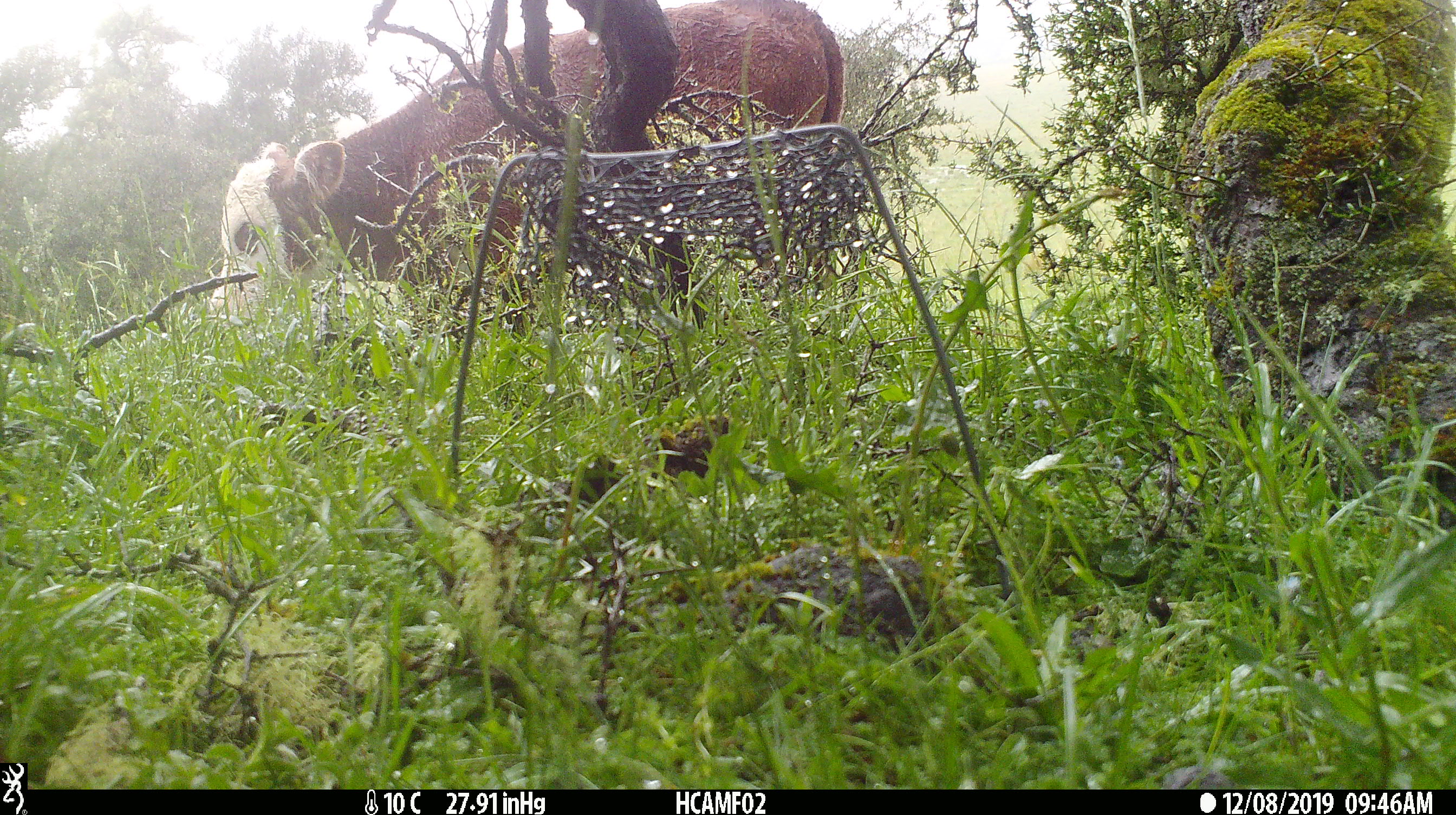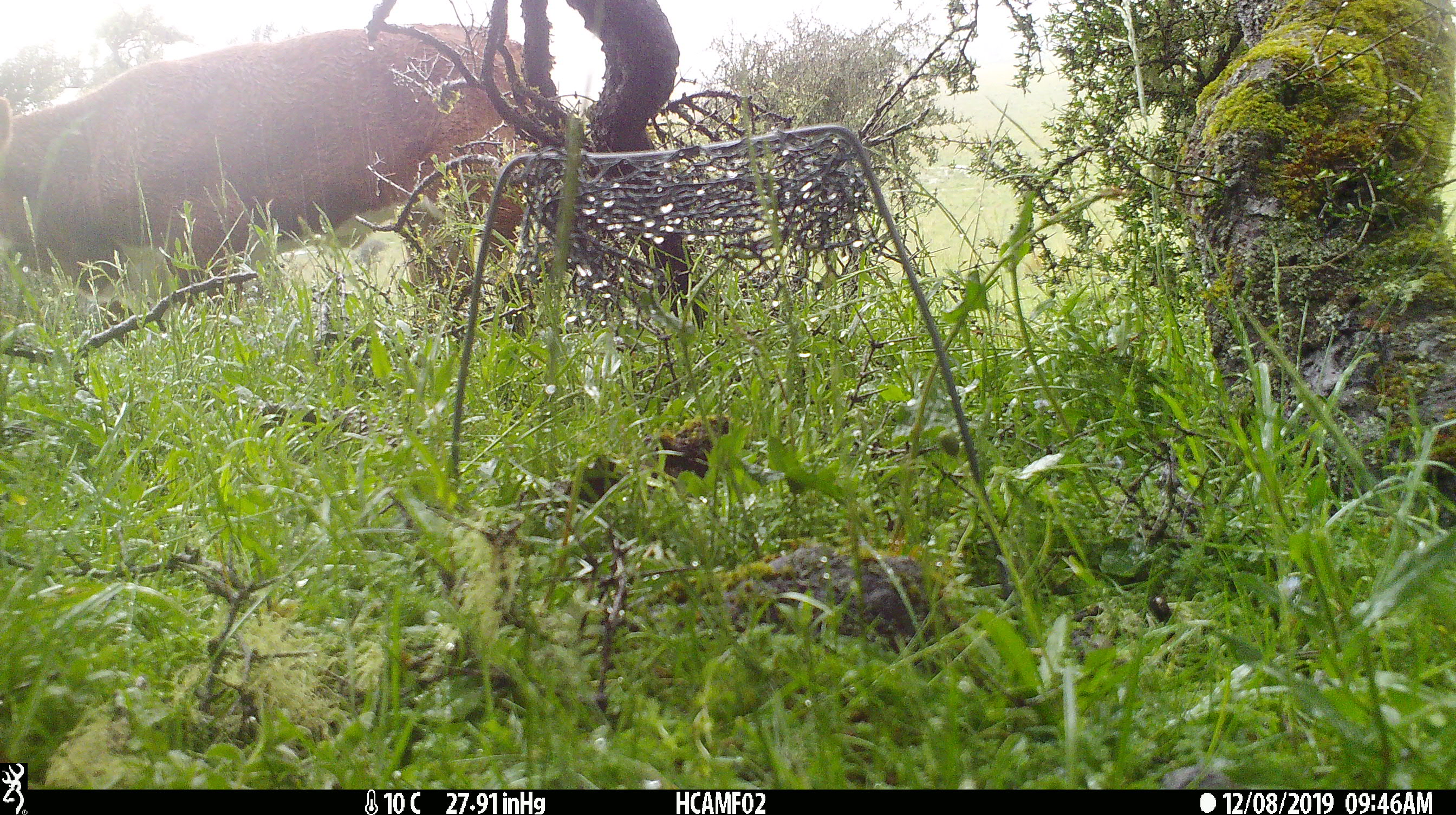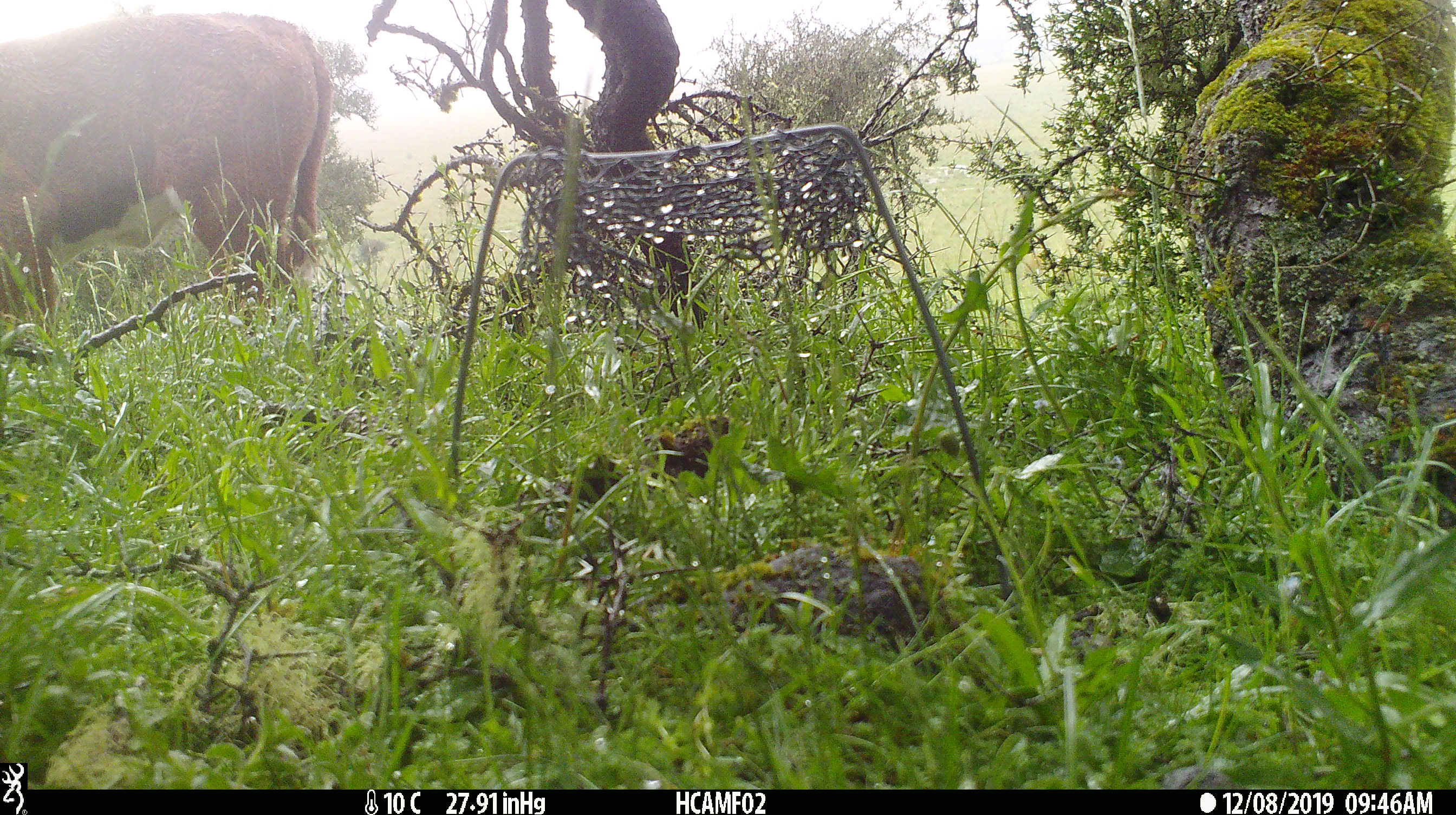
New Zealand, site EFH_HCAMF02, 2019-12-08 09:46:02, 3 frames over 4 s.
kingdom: Animalia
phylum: Chordata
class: Mammalia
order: Artiodactyla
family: Bovidae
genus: Bos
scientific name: Bos taurus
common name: domestic cow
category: cow